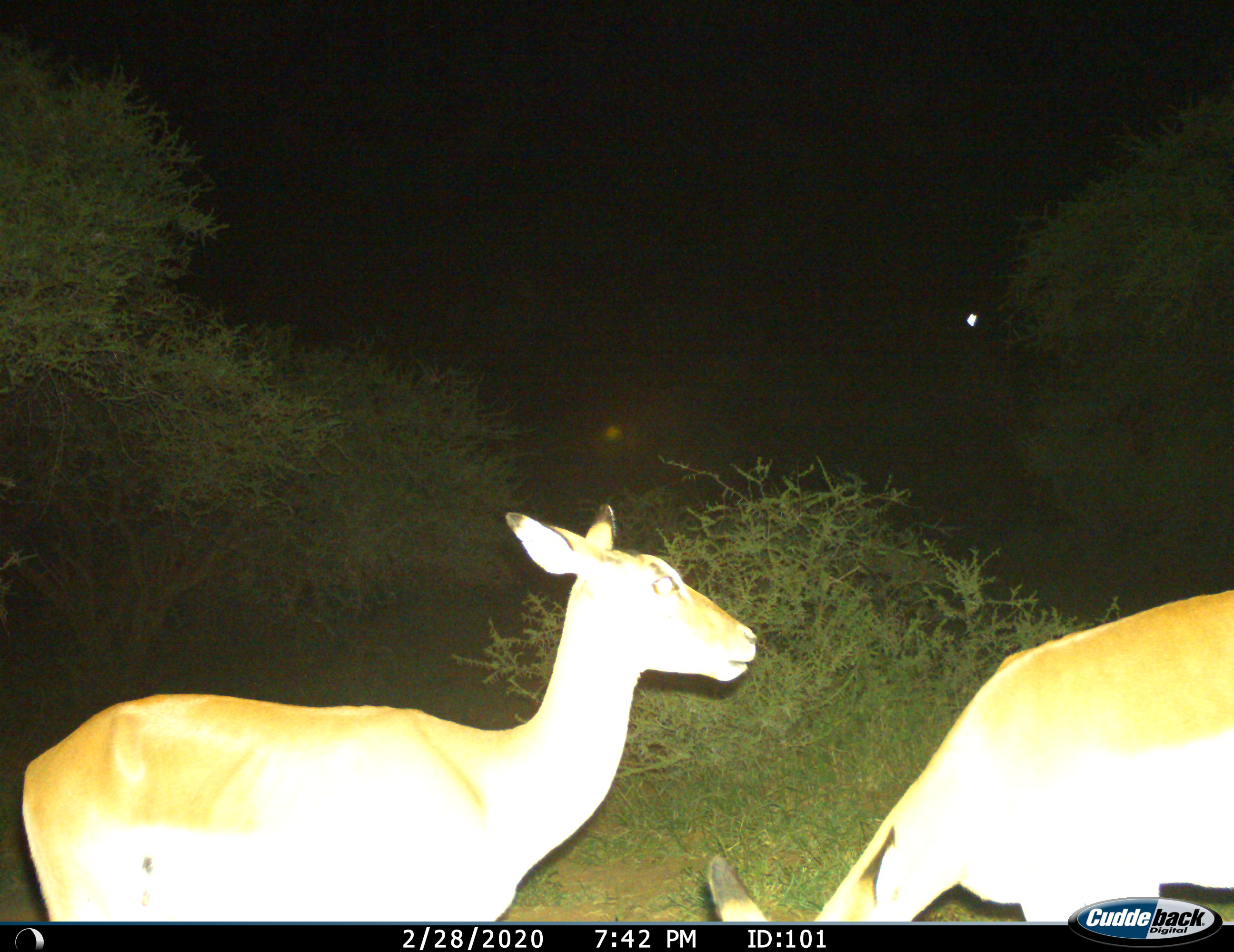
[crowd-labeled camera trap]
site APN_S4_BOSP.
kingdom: Animalia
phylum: Chordata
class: Mammalia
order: Artiodactyla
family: Bovidae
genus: Aepyceros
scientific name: Aepyceros melampus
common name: impala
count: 2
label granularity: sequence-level